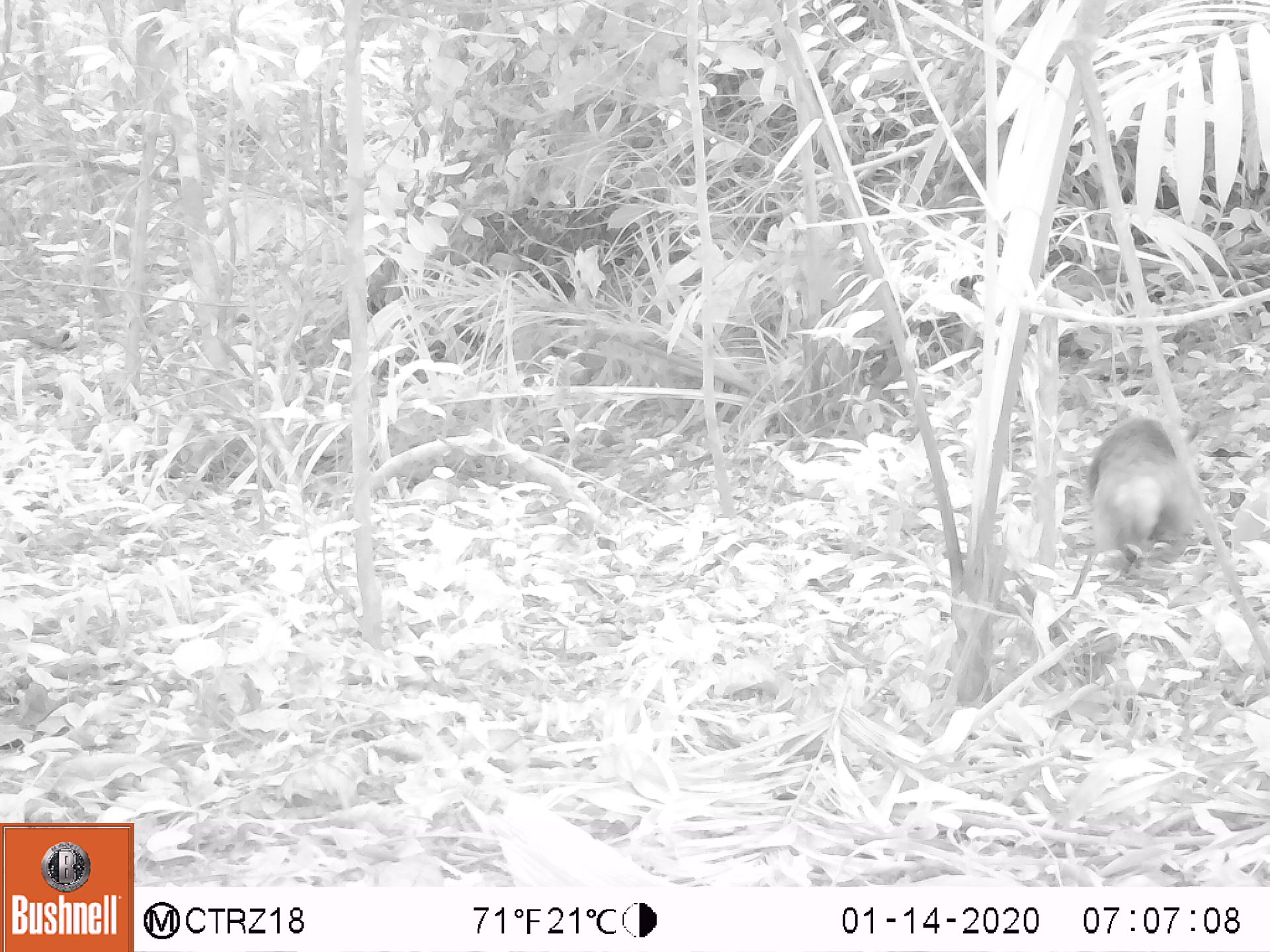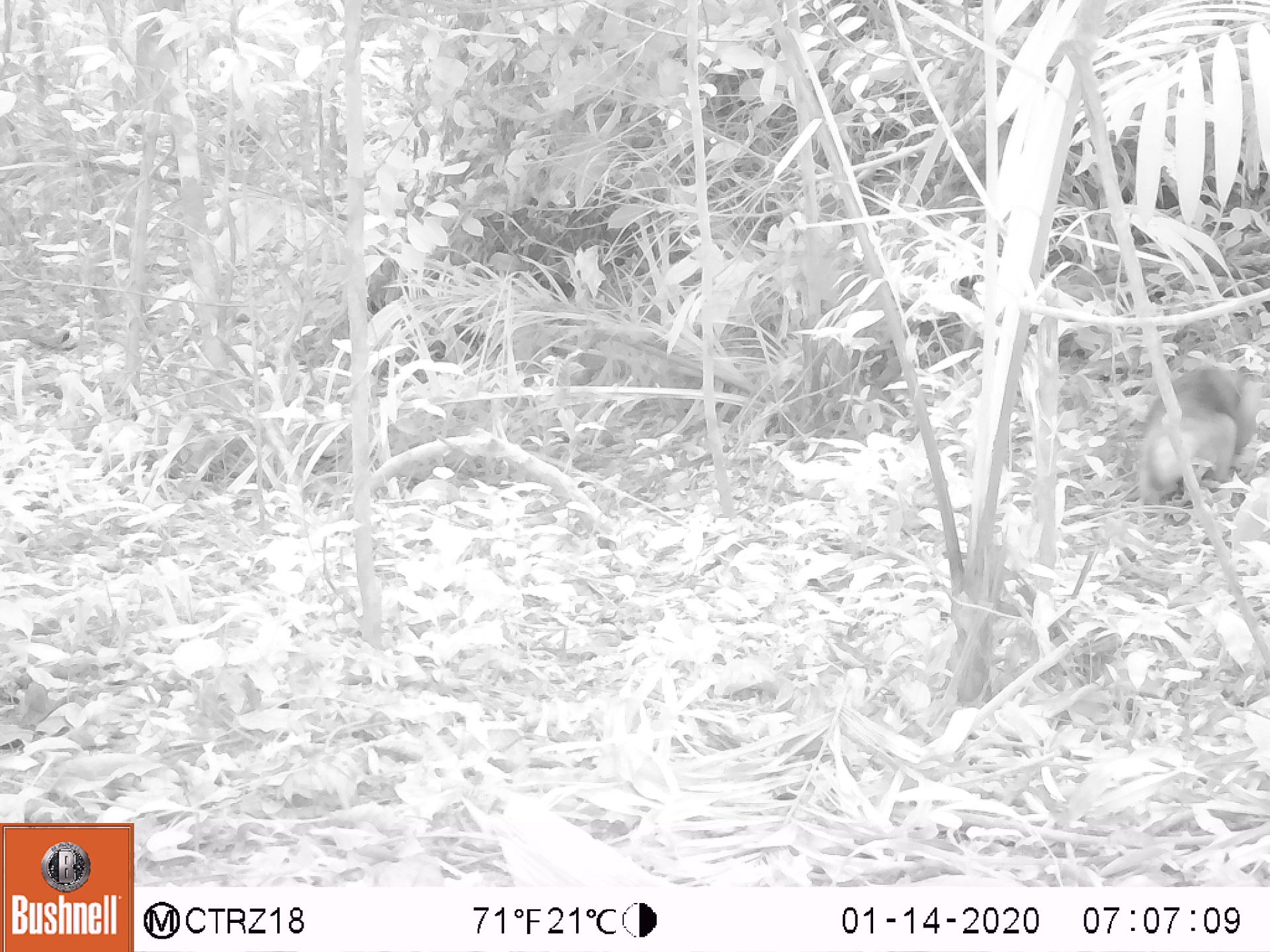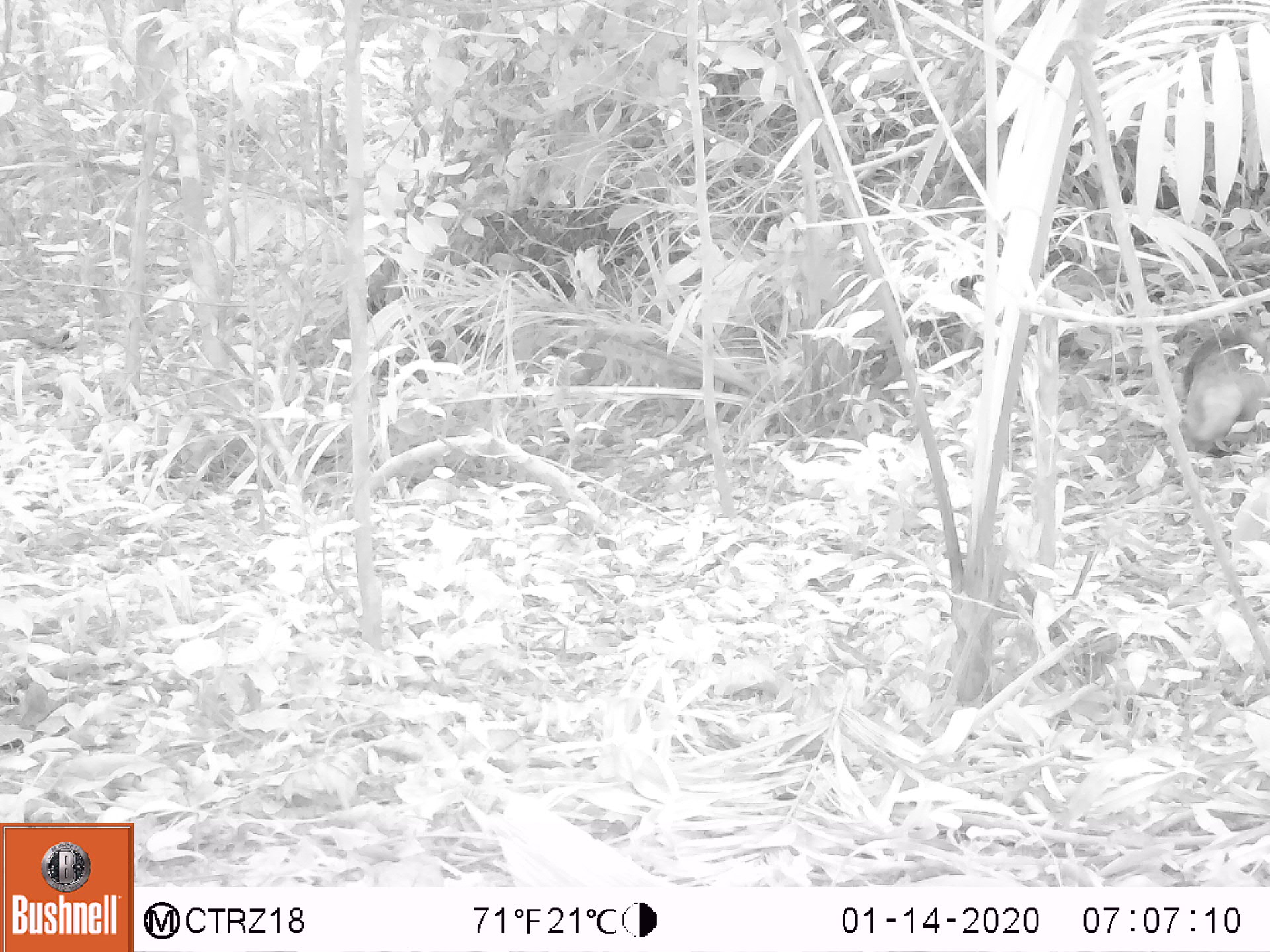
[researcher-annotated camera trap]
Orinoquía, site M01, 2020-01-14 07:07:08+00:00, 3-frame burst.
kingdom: Animalia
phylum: Chordata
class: Mammalia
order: Pilosa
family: Myrmecophagidae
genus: Tamandua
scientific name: Tamandua tetradactyla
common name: southern tamandua